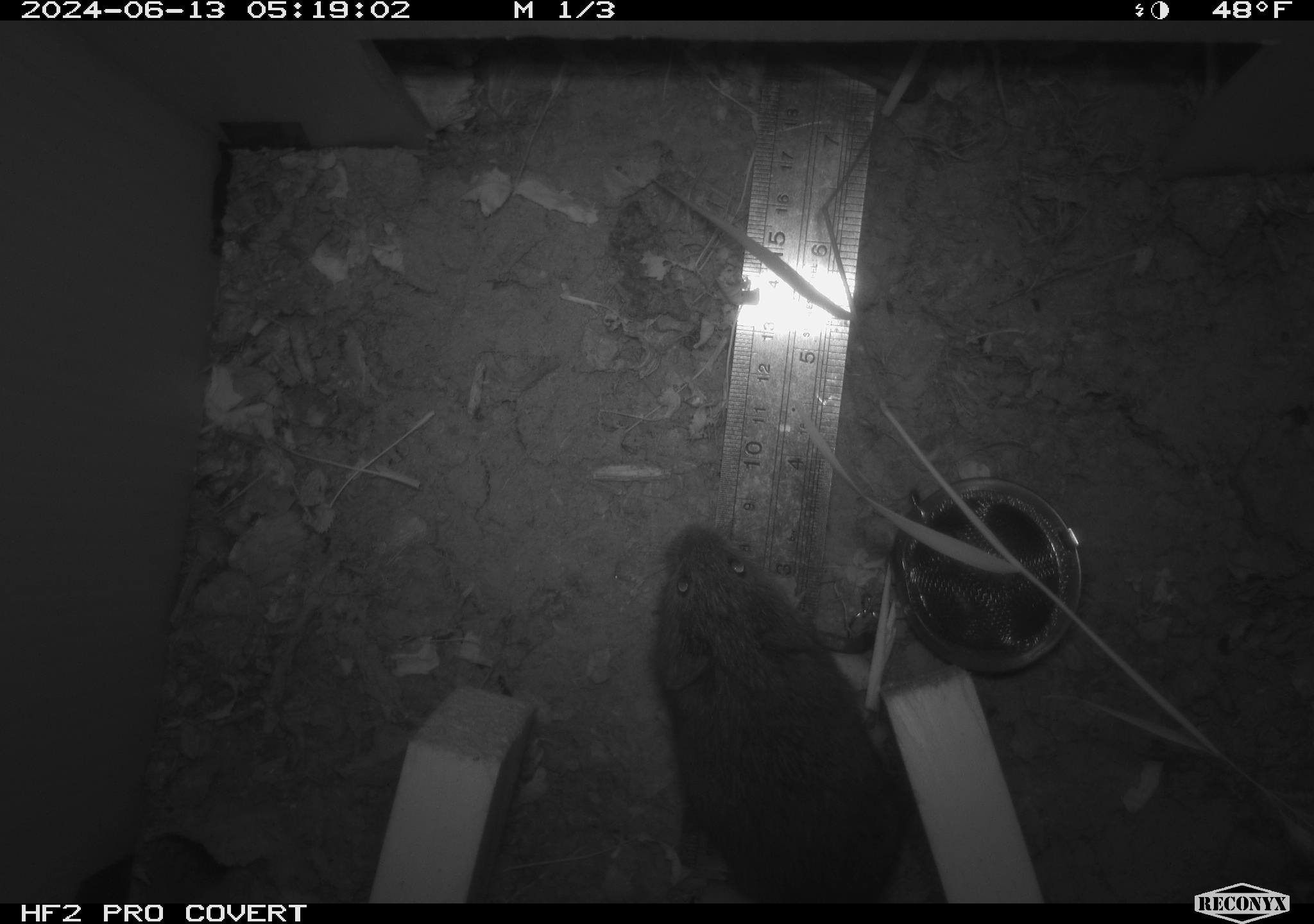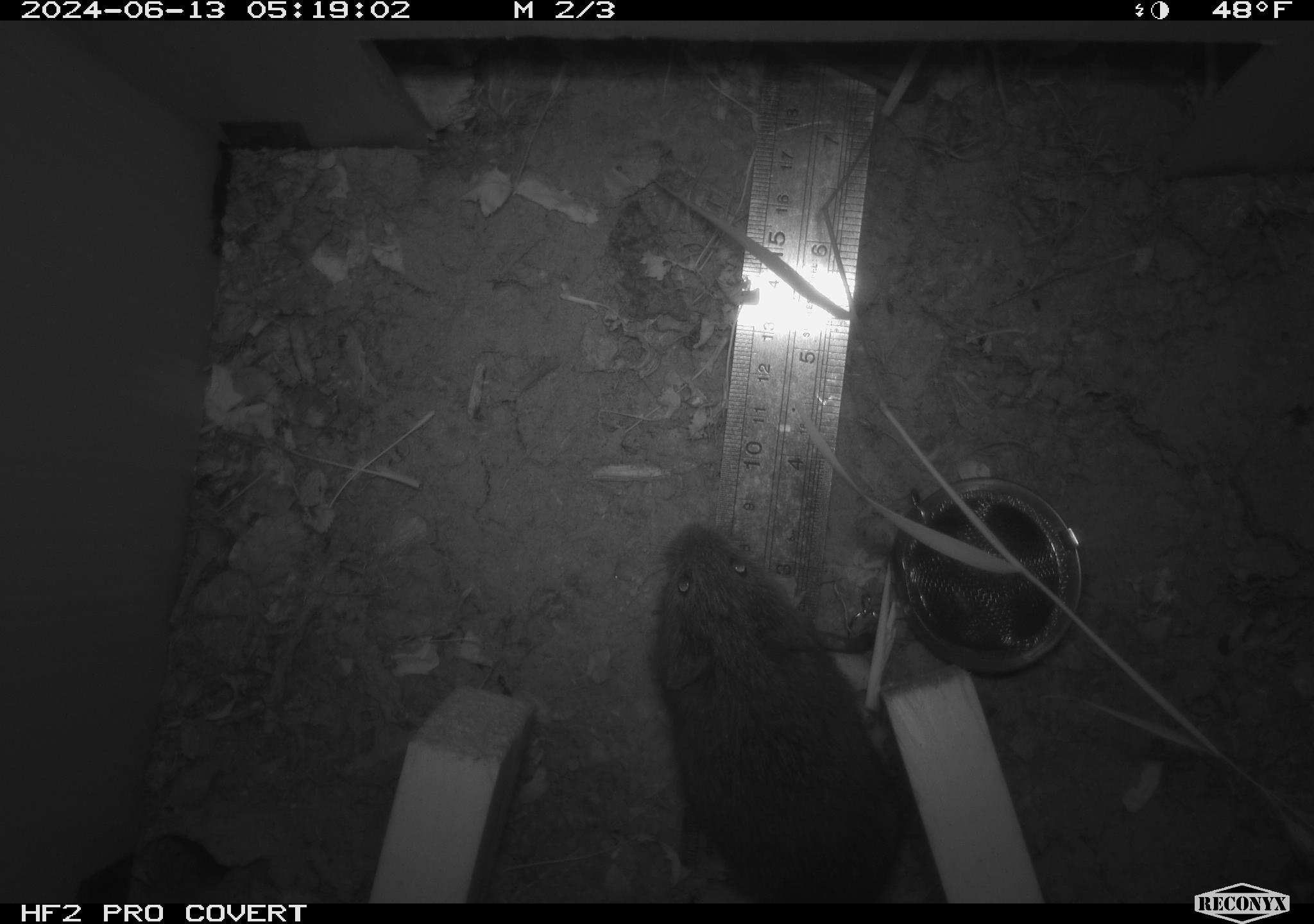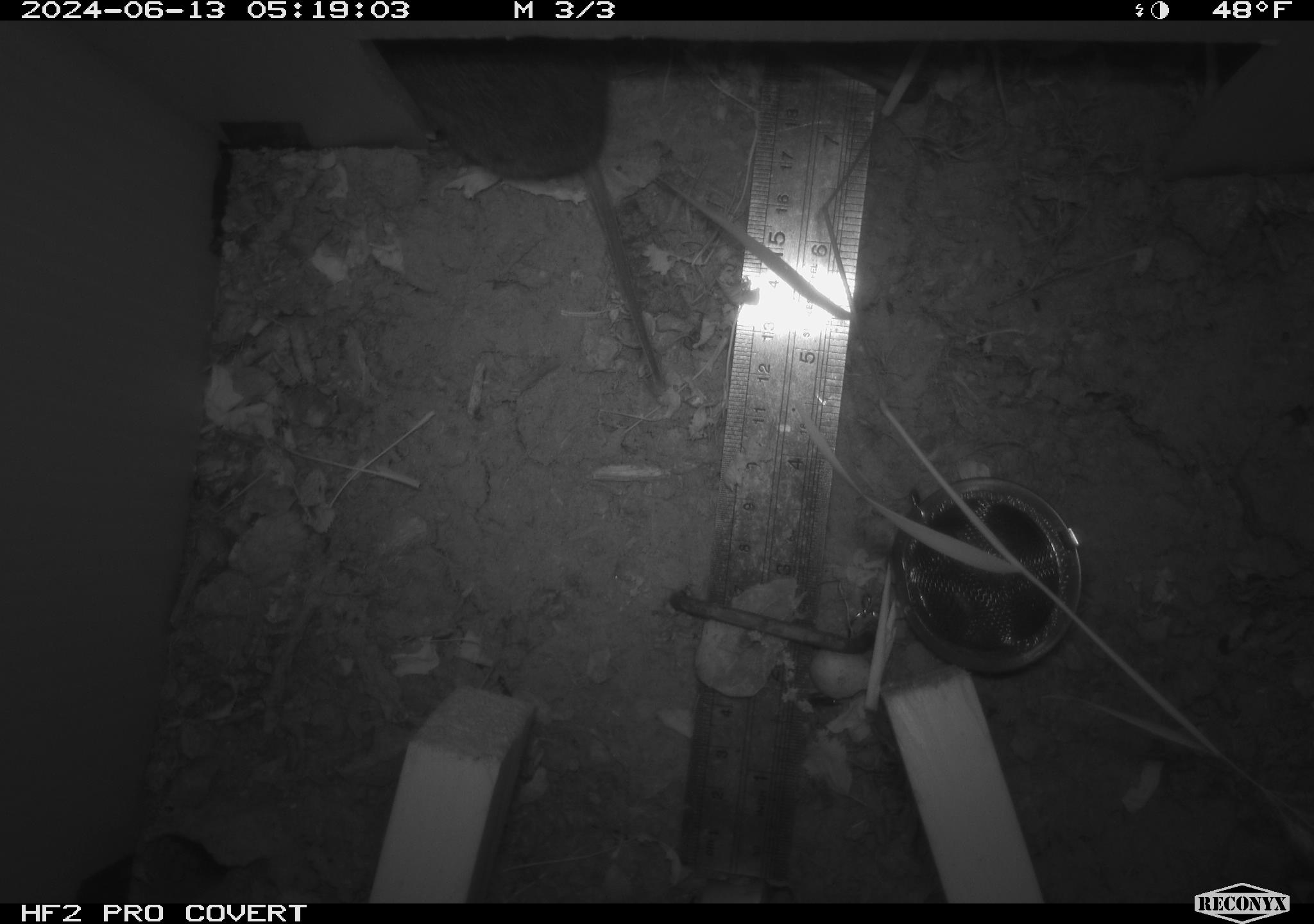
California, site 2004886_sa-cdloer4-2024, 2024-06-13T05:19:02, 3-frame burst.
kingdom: Animalia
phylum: Chordata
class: Mammalia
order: Rodentia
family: Cricetidae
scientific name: Arvicolinae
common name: voles, lemmings, and muskrats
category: arvicolinae subfamily